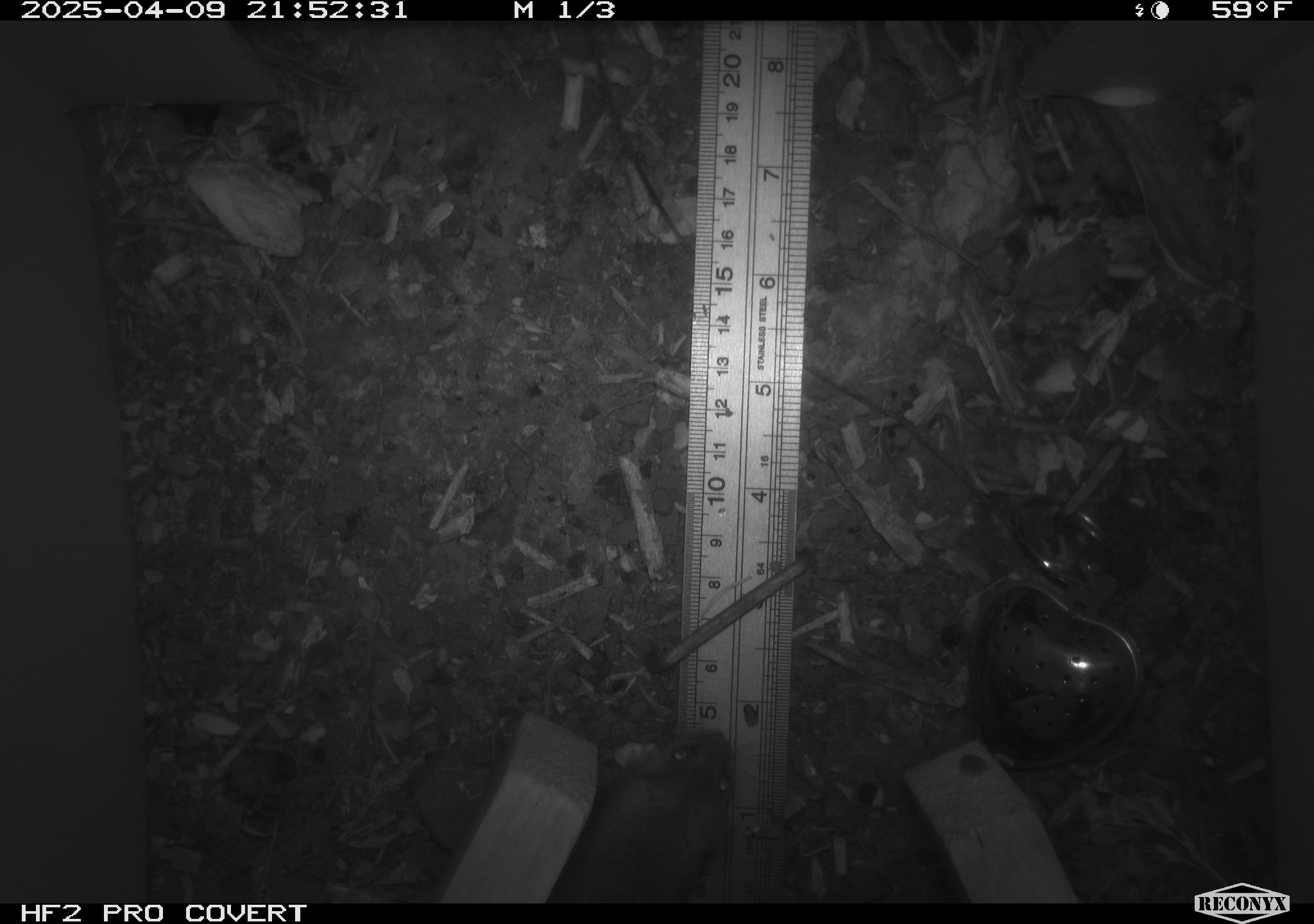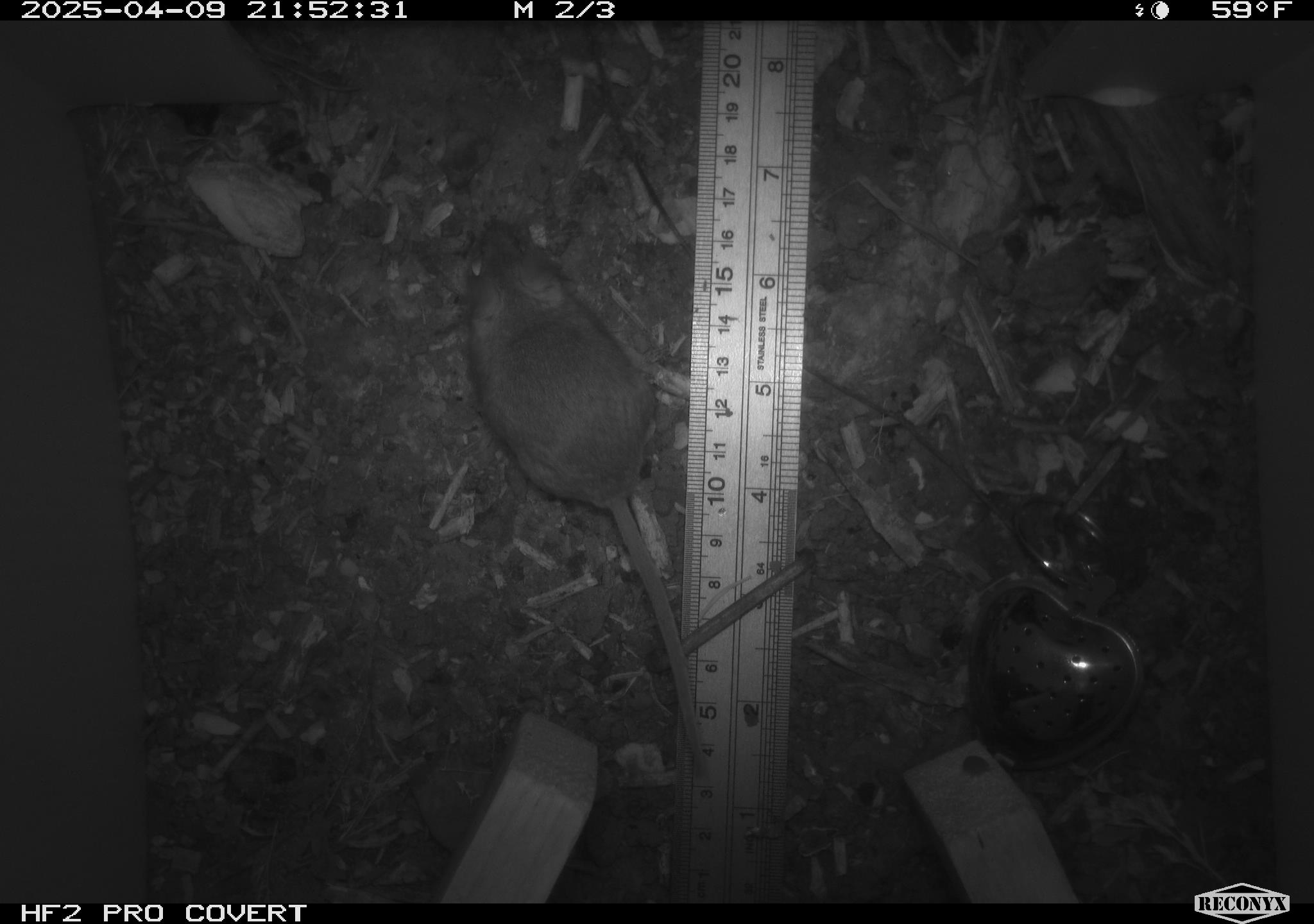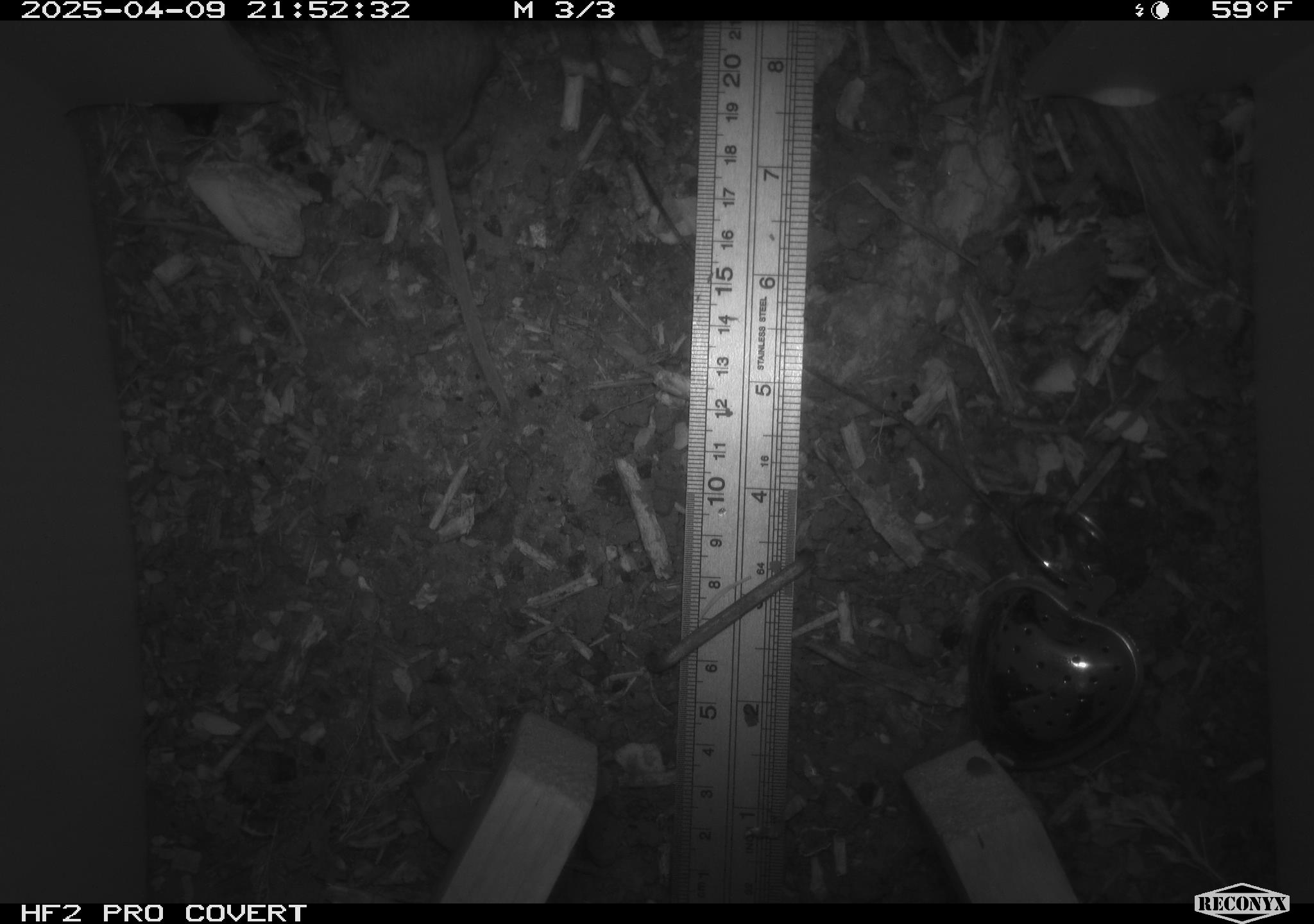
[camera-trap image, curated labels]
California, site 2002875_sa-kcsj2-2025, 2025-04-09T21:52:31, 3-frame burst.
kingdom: Animalia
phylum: Chordata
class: Mammalia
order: Rodentia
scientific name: Rodentia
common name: rodent